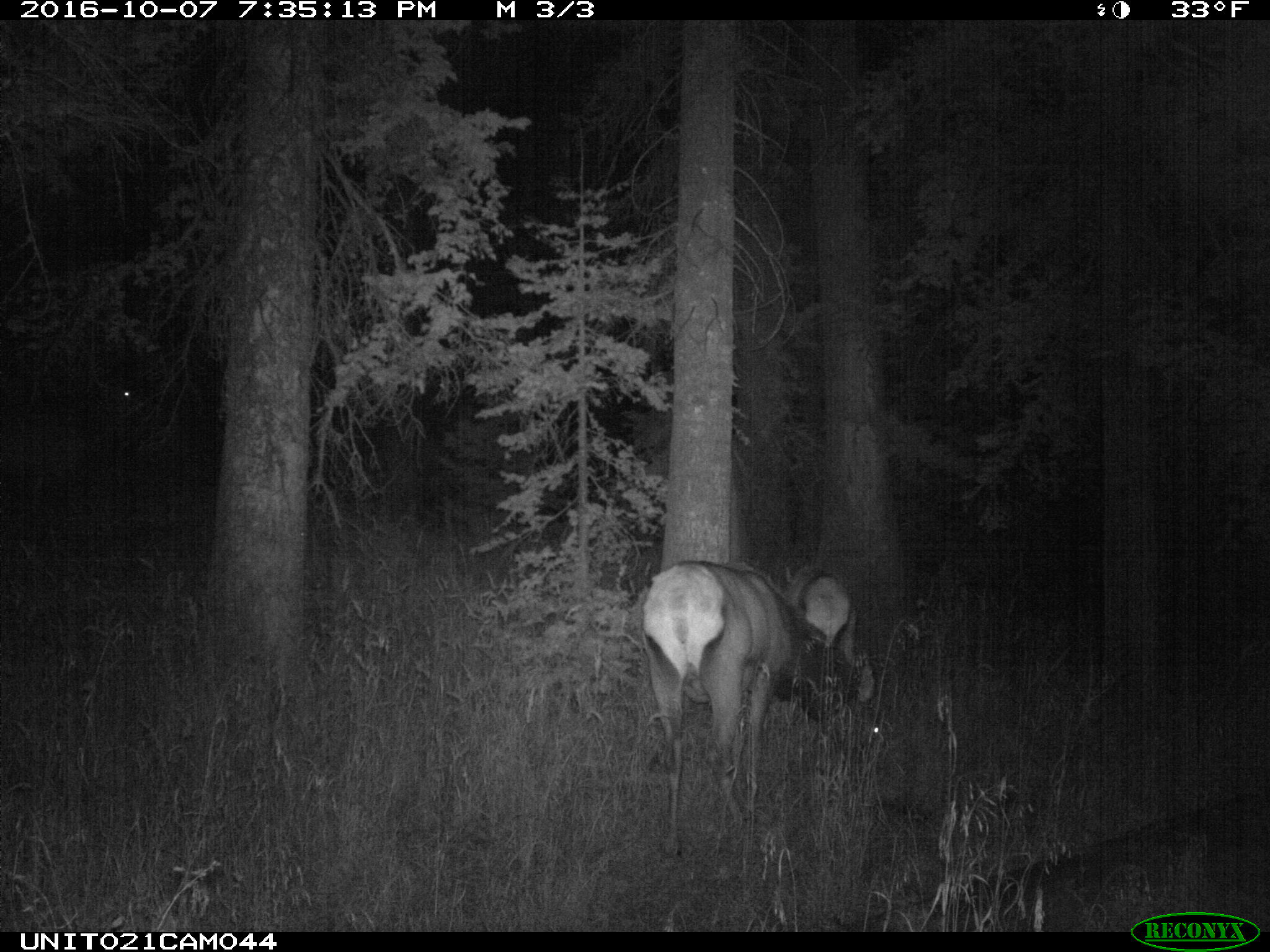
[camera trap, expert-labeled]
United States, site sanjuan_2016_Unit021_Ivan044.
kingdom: Animalia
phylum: Chordata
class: Mammalia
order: Artiodactyla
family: Cervidae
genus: Cervus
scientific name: Cervus elaphus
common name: red deer